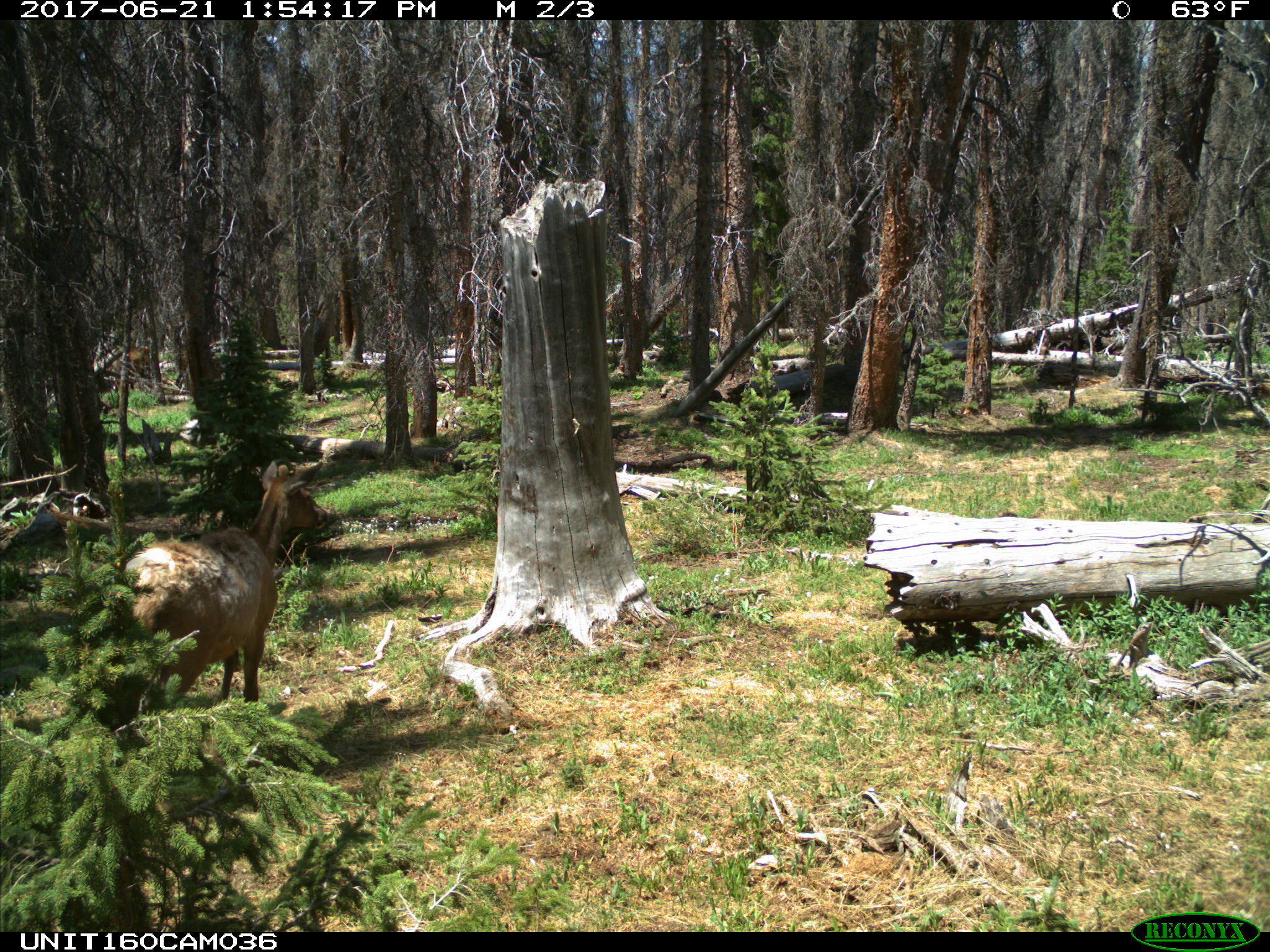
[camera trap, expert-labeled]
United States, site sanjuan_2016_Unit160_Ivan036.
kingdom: Animalia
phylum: Chordata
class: Mammalia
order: Artiodactyla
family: Cervidae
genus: Cervus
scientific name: Cervus elaphus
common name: red deer